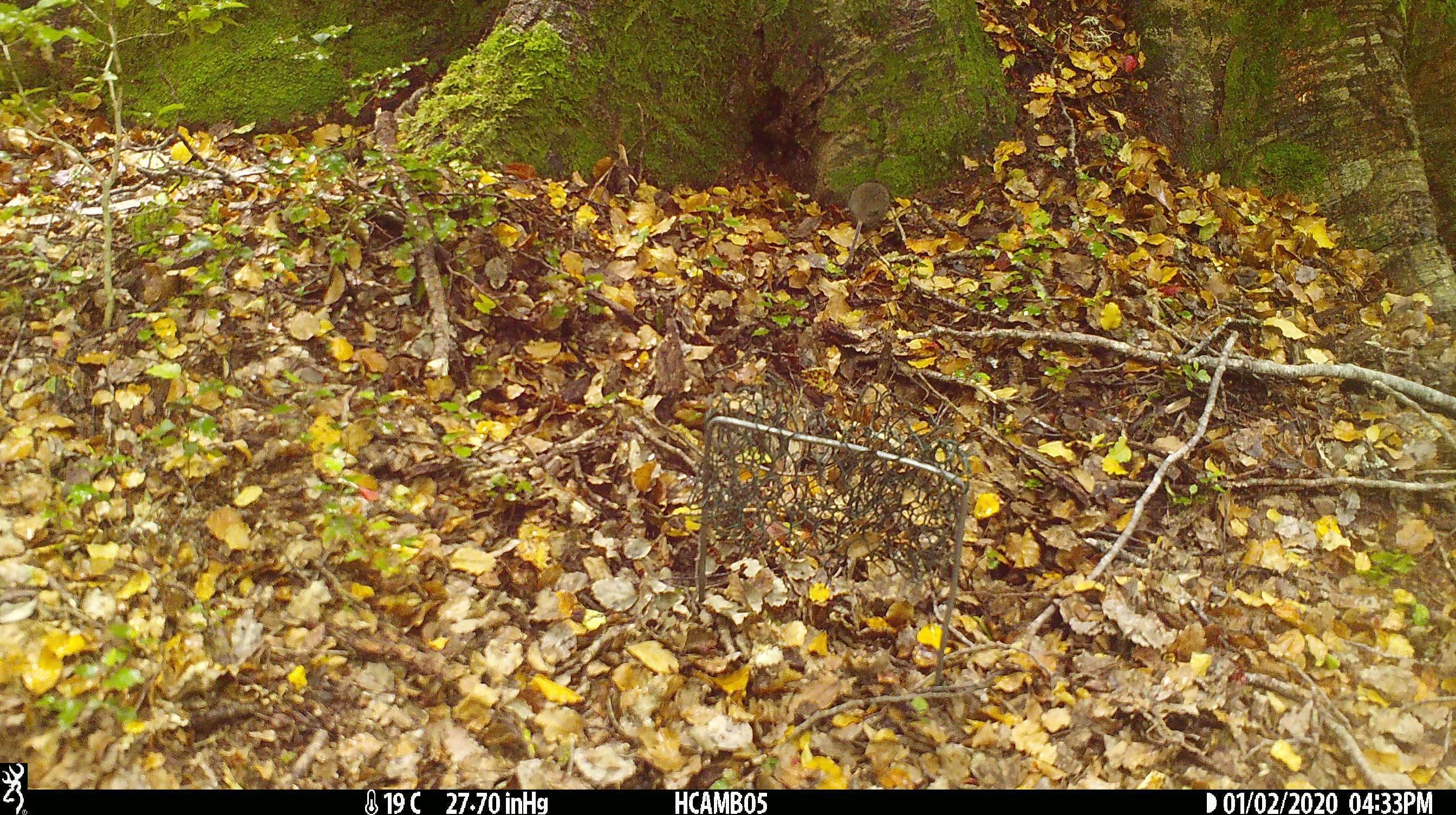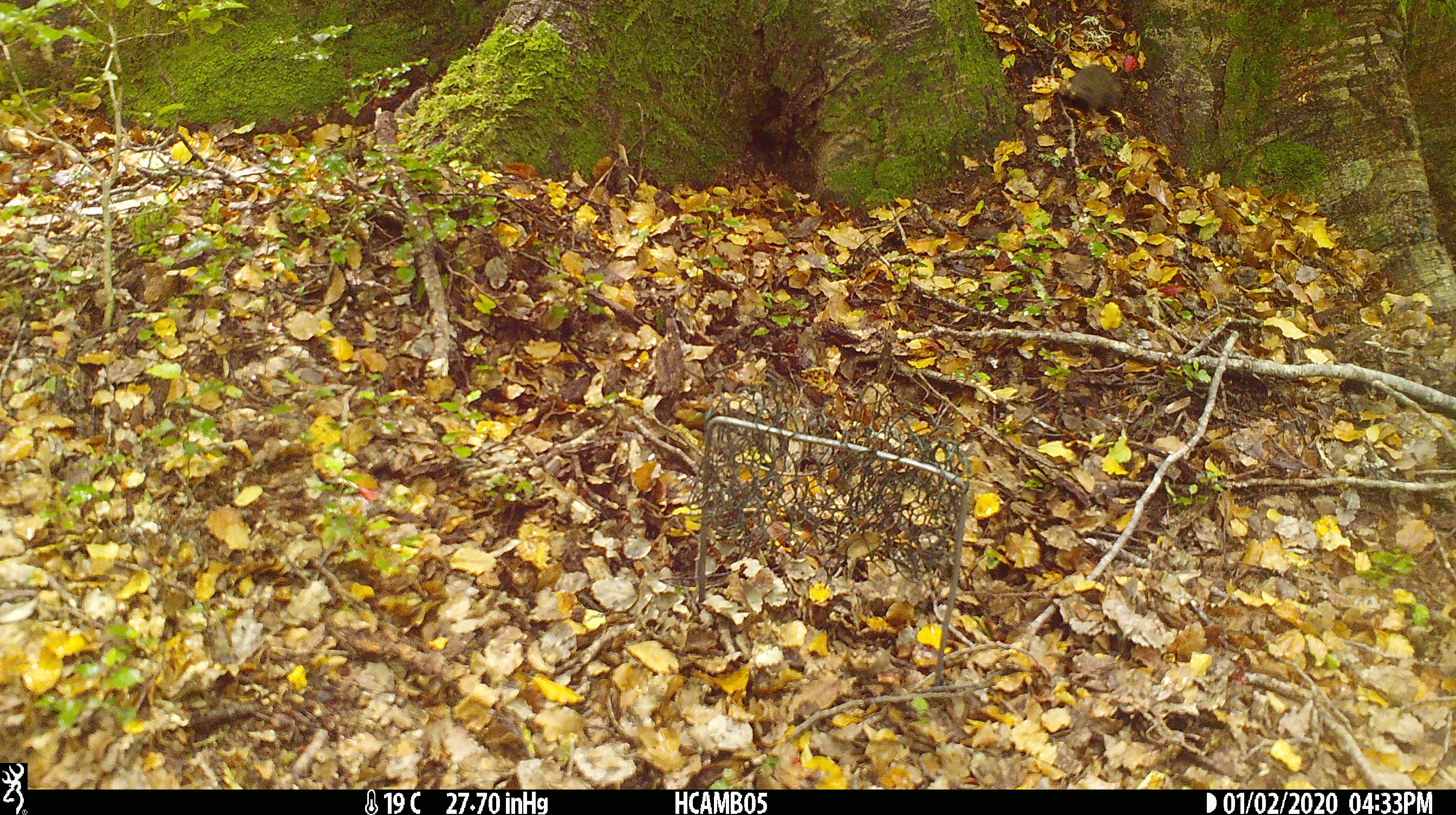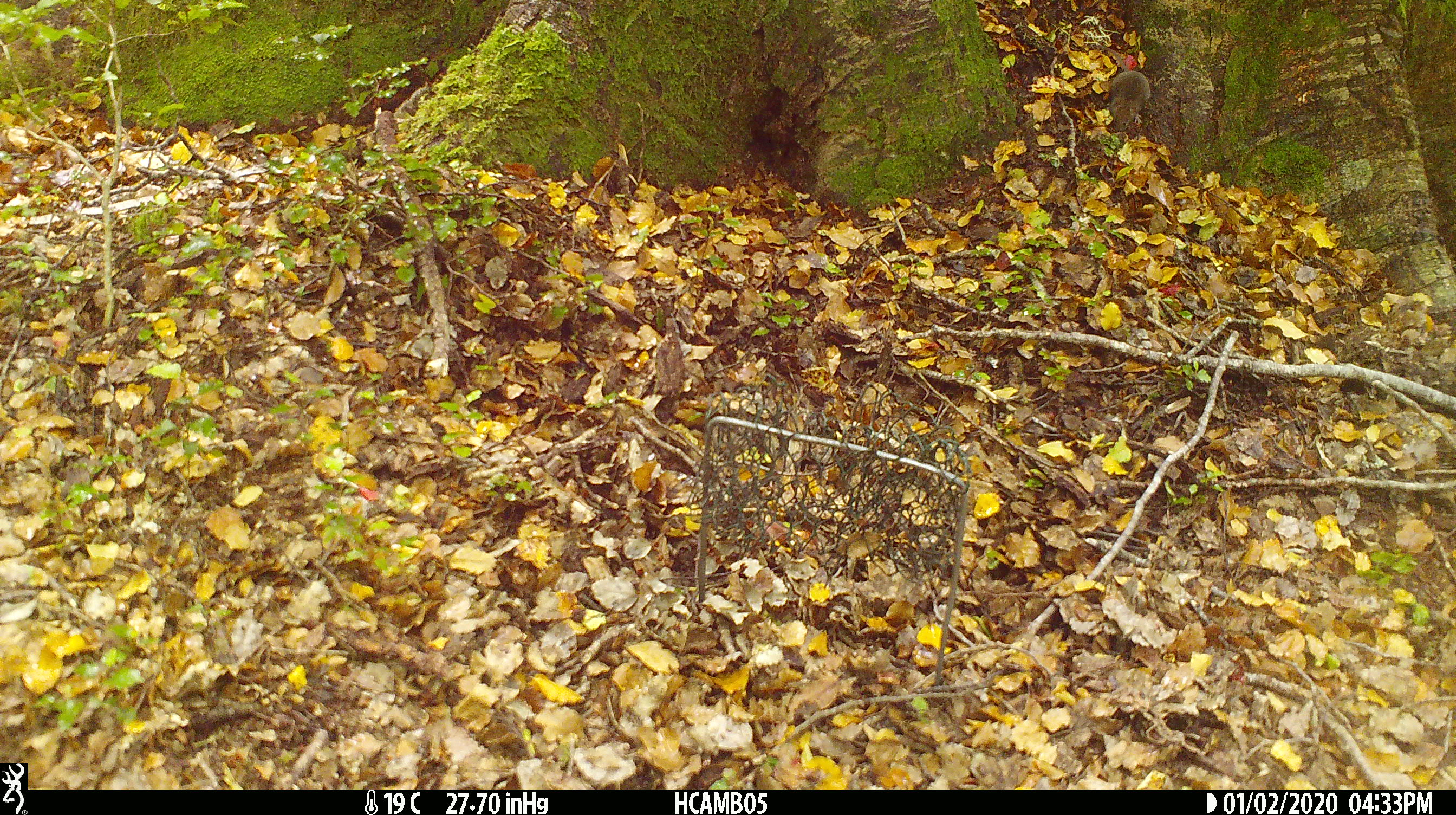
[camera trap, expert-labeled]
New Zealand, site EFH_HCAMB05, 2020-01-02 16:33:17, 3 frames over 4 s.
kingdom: Animalia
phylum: Chordata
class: Mammalia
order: Rodentia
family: Muridae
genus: Mus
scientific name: Mus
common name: mouse